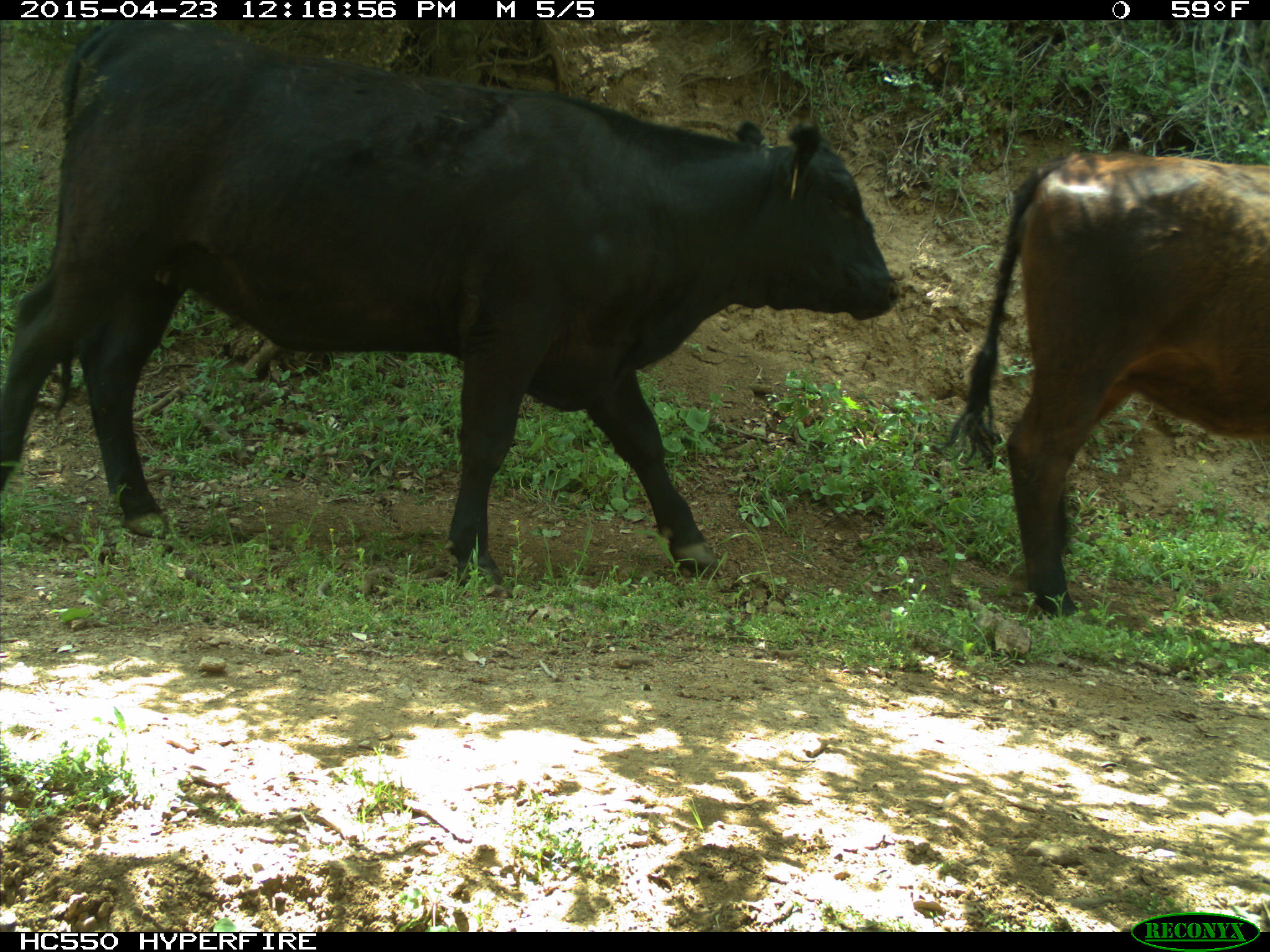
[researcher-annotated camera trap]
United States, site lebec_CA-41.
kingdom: Animalia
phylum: Chordata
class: Mammalia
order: Artiodactyla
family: Bovidae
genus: Bos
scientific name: Bos taurus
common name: domestic cow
Bos taurus (domestic cow).